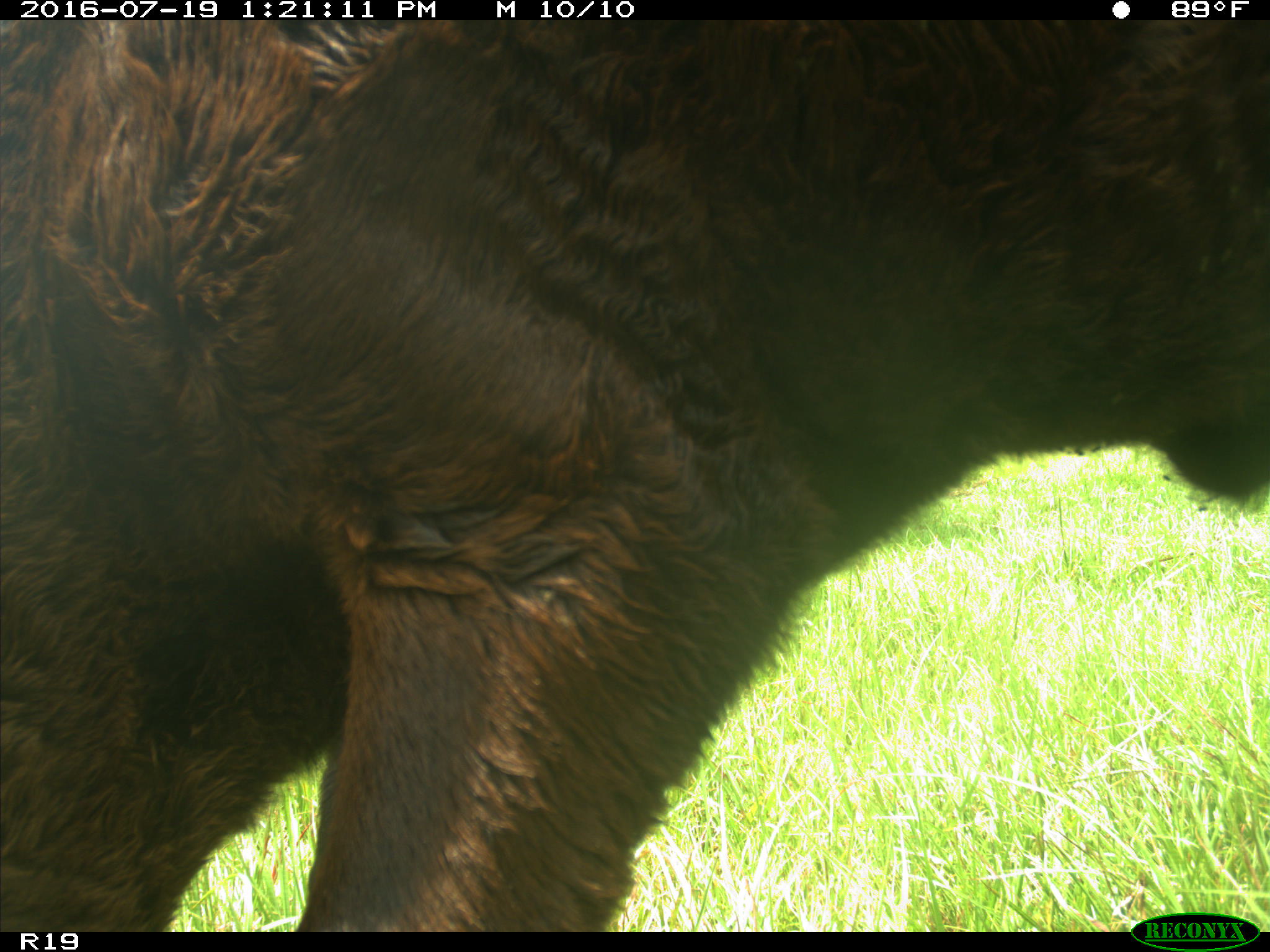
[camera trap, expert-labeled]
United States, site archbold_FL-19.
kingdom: Animalia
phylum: Chordata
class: Mammalia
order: Artiodactyla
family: Bovidae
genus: Bos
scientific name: Bos taurus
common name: domestic cow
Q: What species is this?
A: Bos taurus (domestic cow).